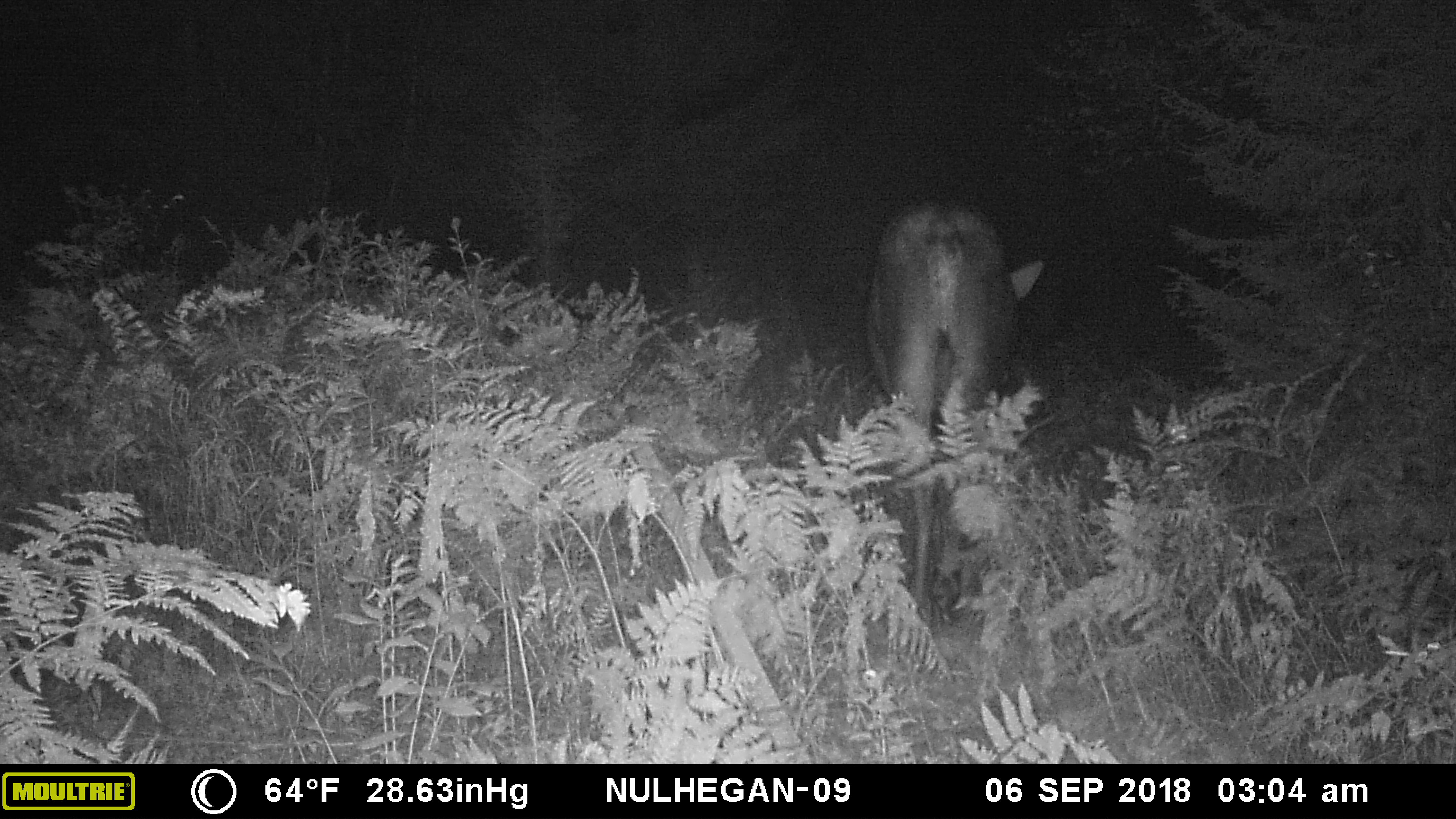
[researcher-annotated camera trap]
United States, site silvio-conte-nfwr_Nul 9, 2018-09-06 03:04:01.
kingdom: Animalia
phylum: Chordata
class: Mammalia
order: Artiodactyla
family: Cervidae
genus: Alces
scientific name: Alces alces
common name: moose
Moose (Alces alces).